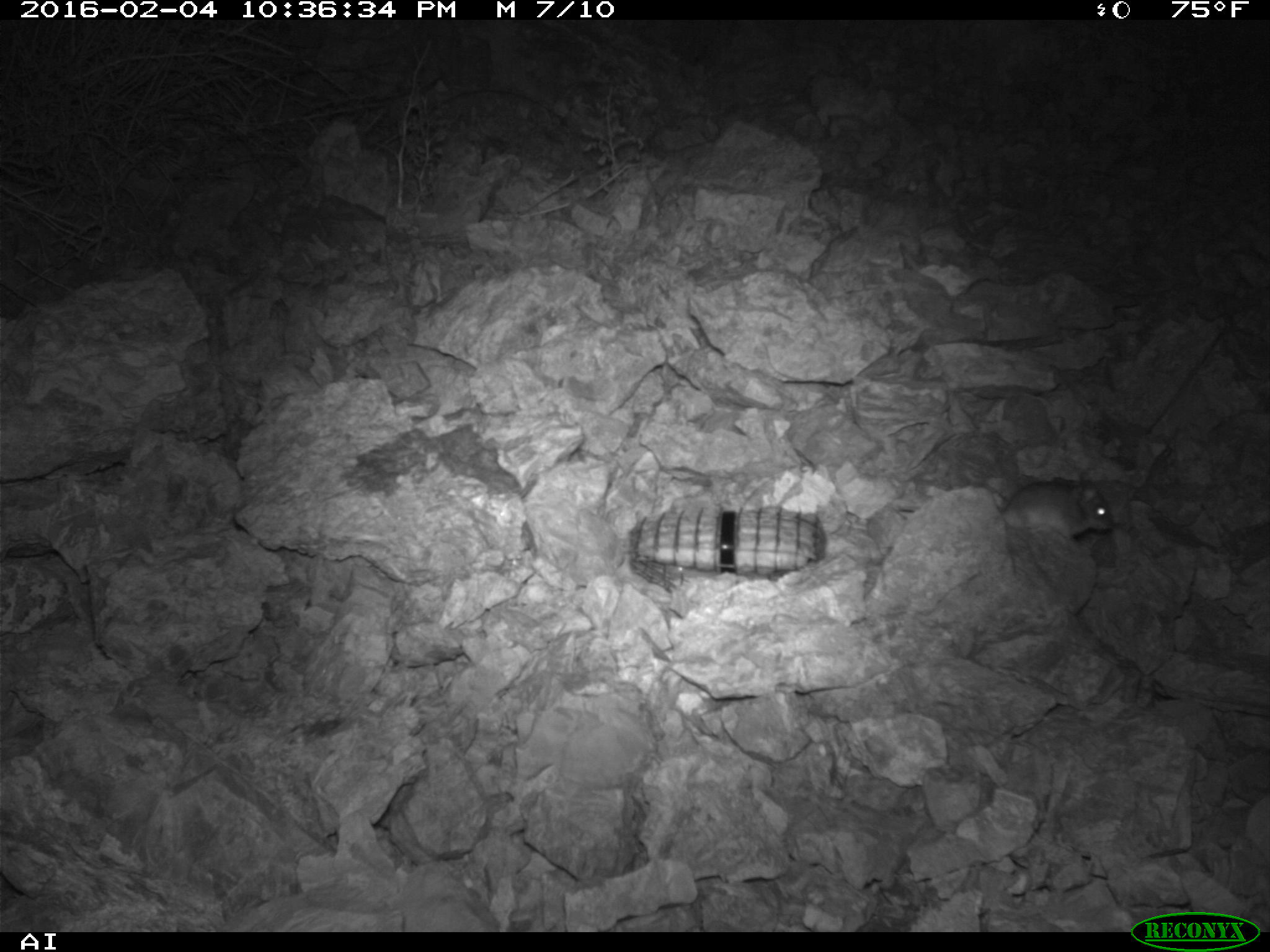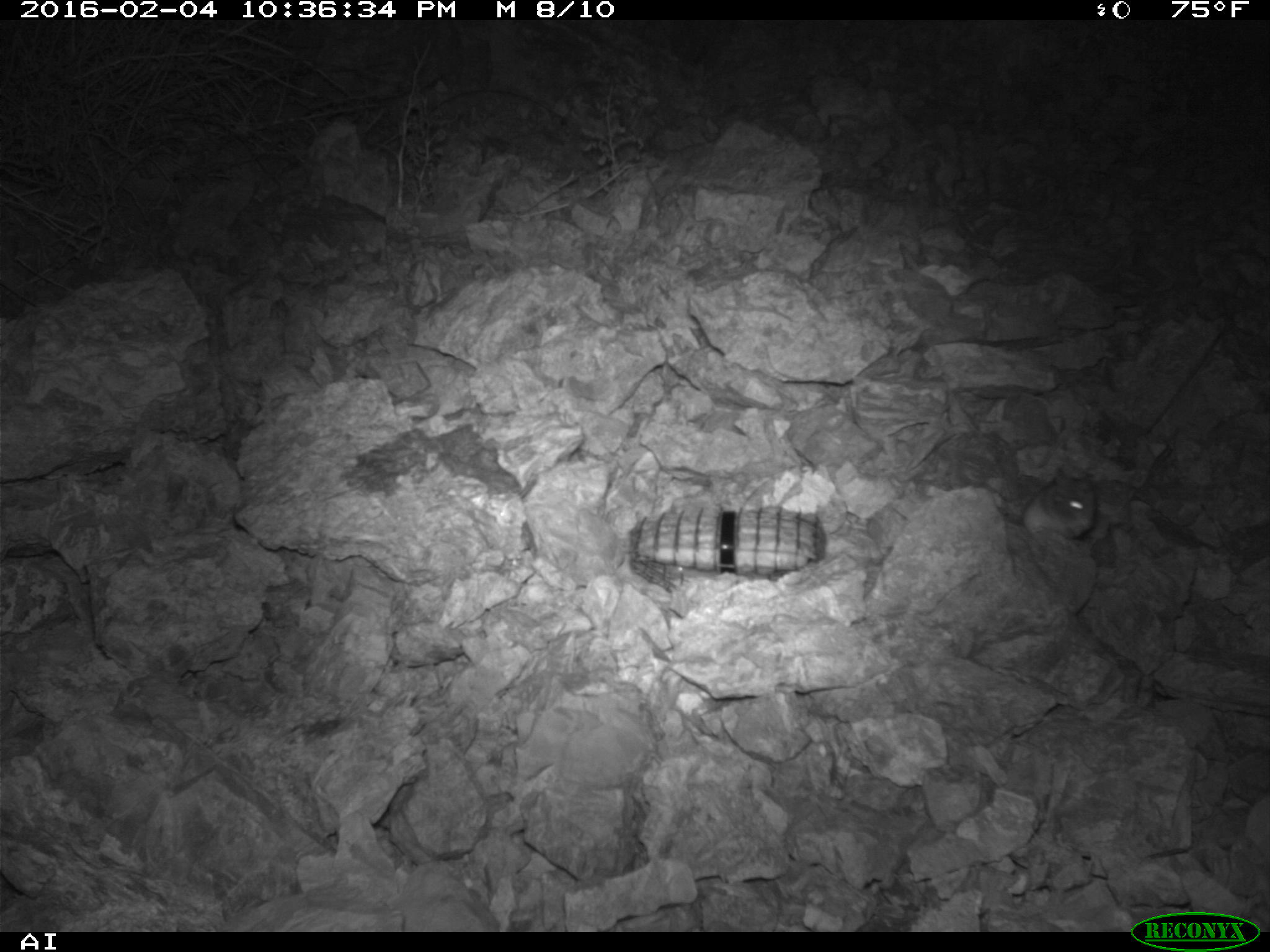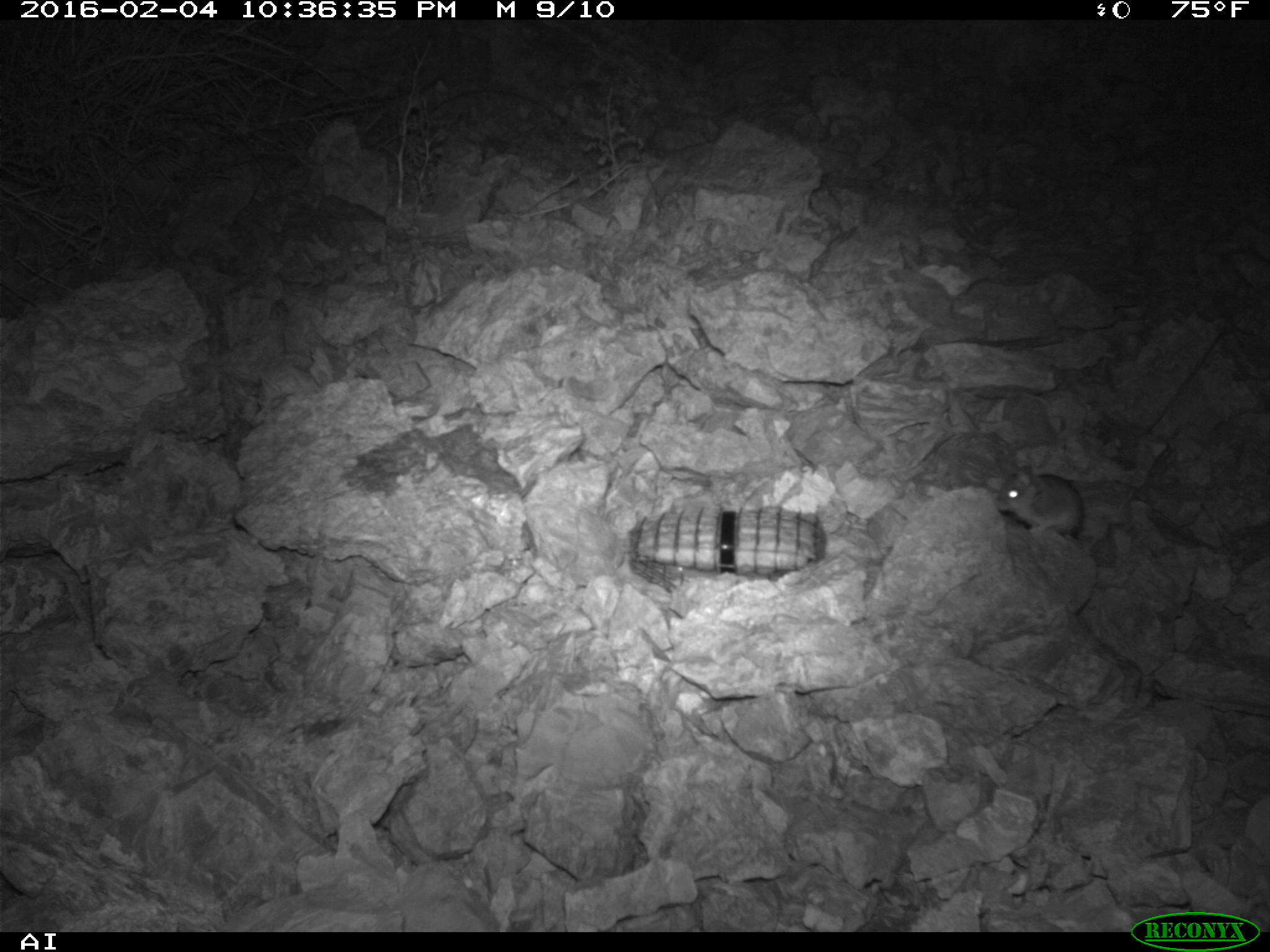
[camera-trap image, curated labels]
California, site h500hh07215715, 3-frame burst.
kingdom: Animalia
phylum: Chordata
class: Mammalia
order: Rodentia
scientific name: Rodentia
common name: rodent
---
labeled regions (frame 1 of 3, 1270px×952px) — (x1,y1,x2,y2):
rodent: (1000,474,1114,540)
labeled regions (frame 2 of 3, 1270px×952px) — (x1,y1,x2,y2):
rodent: (1022,467,1096,539)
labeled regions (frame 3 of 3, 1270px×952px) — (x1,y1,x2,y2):
rodent: (995,464,1084,539)